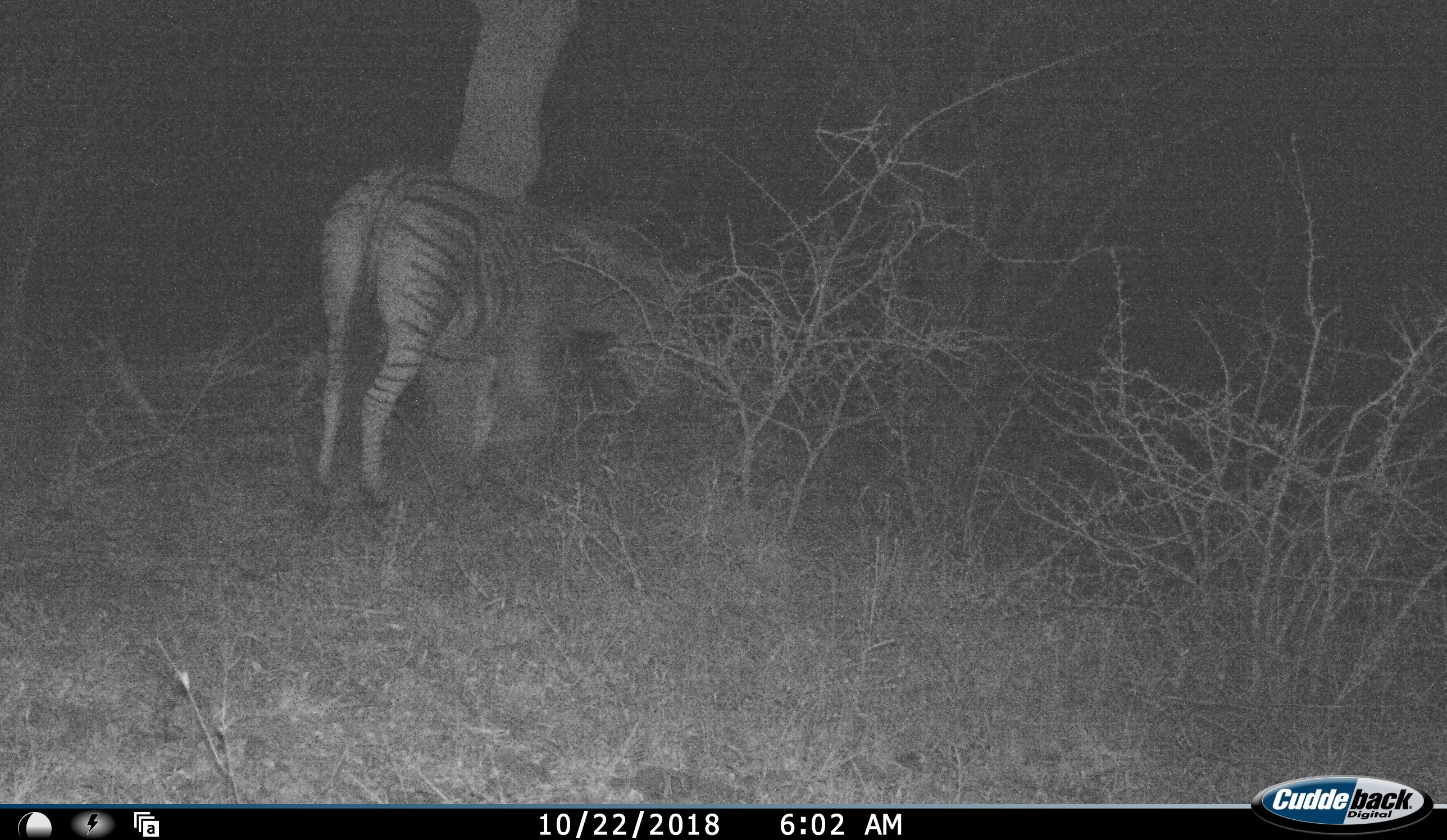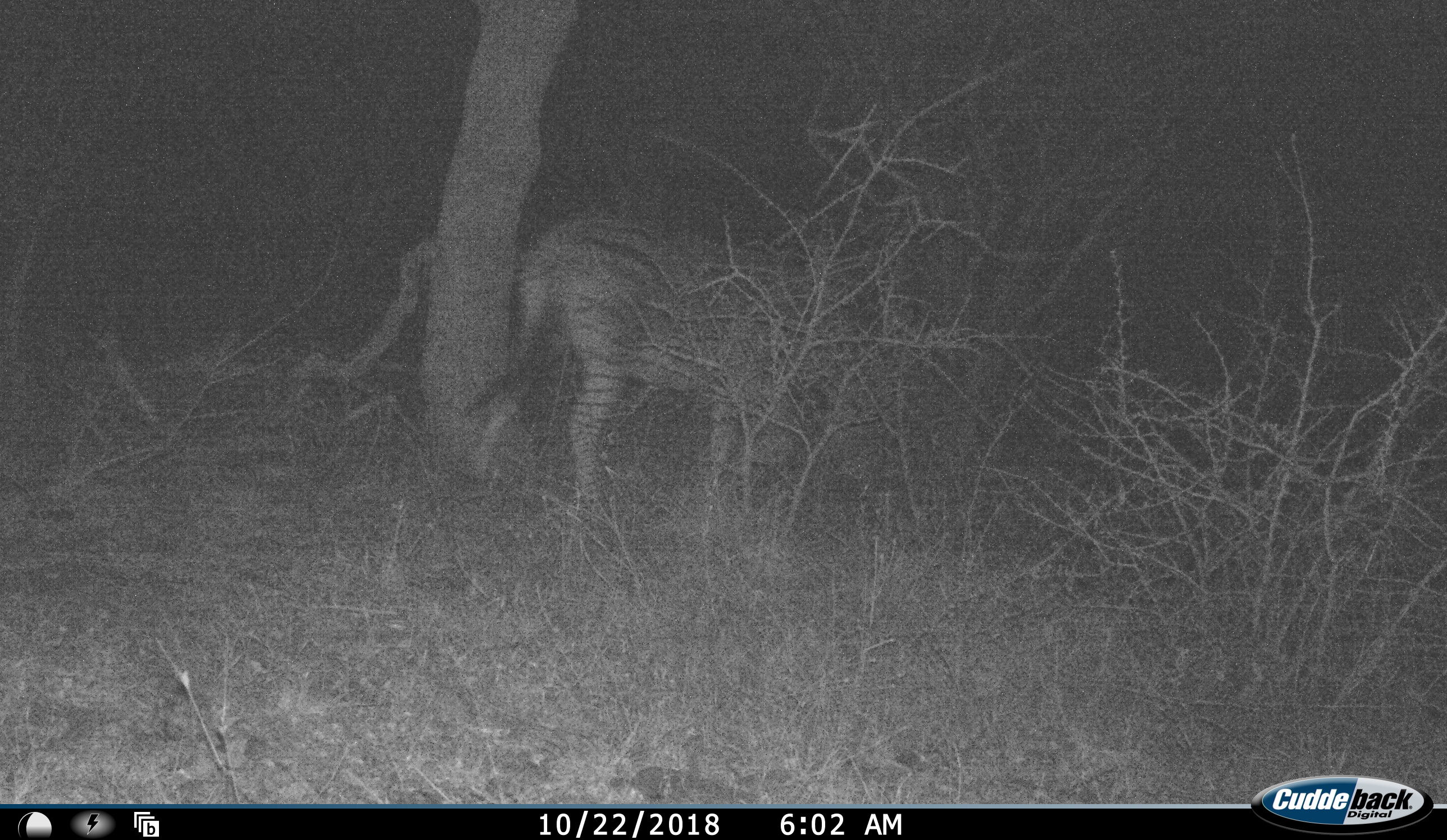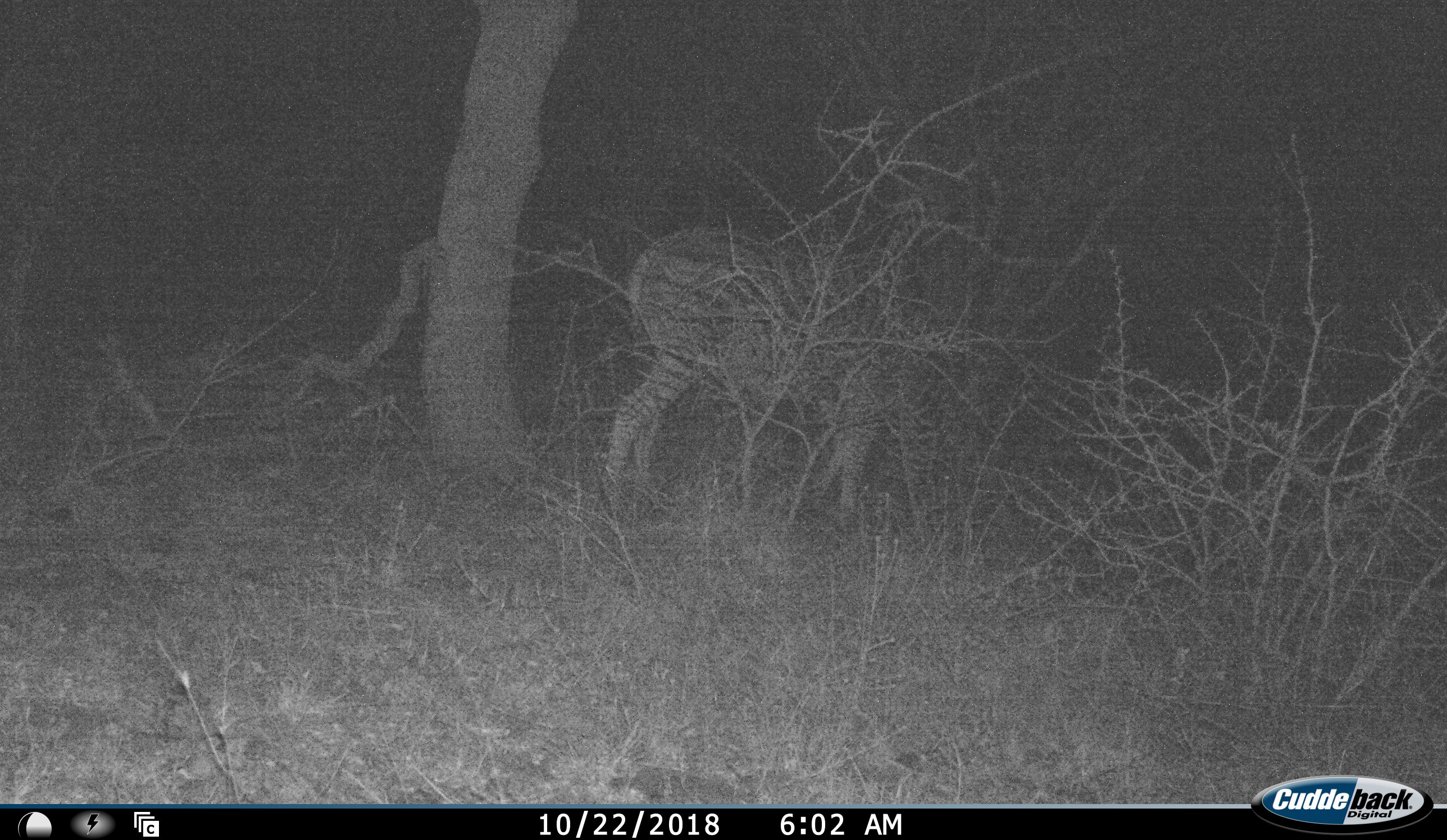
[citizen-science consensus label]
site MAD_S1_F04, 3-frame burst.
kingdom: Animalia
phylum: Chordata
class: Mammalia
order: Perissodactyla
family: Equidae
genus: Equus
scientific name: Equus quagga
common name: plains zebra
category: zebraplains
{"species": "zebraplains (plains zebra) (Equus quagga)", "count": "1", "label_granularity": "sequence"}